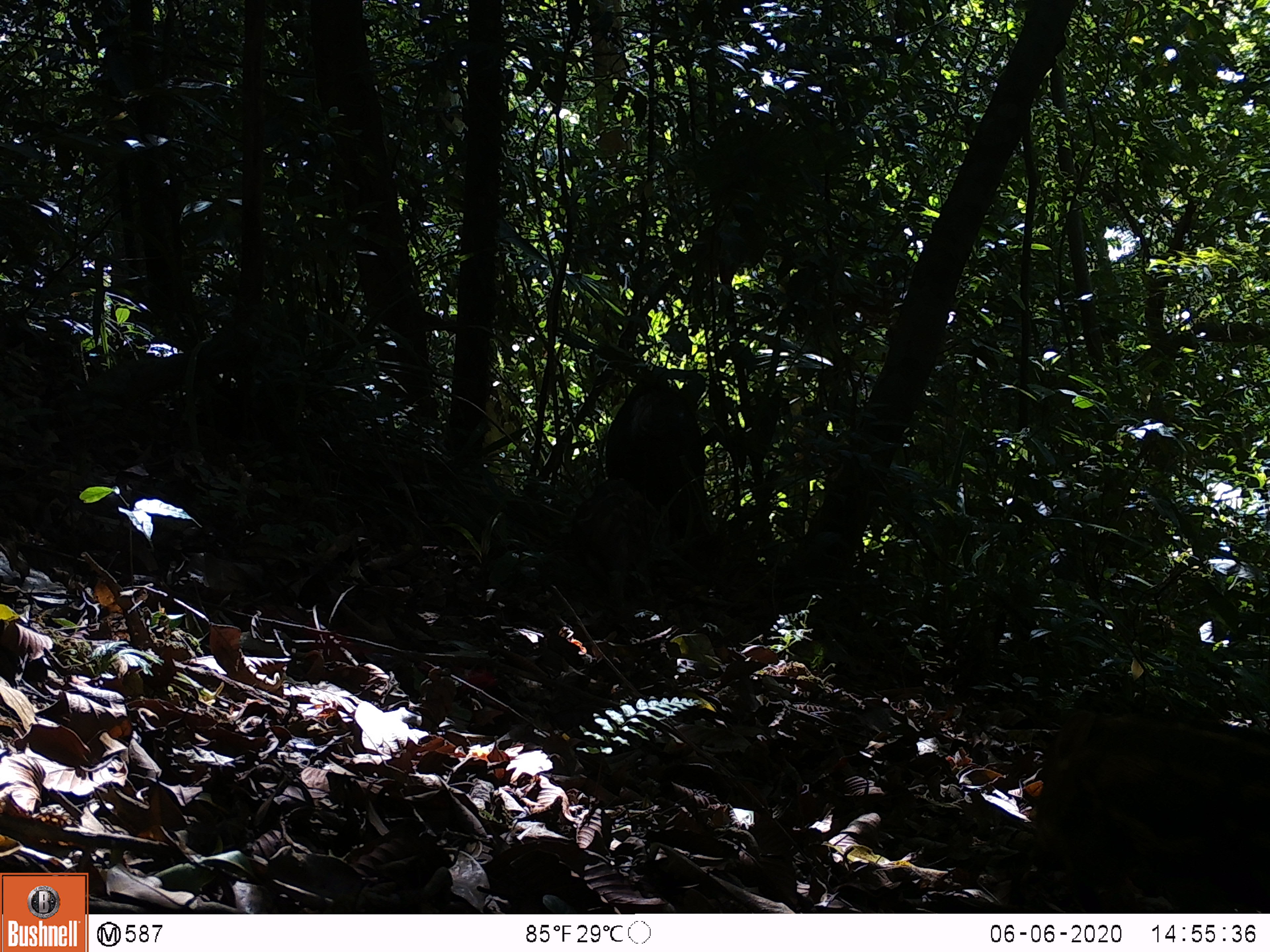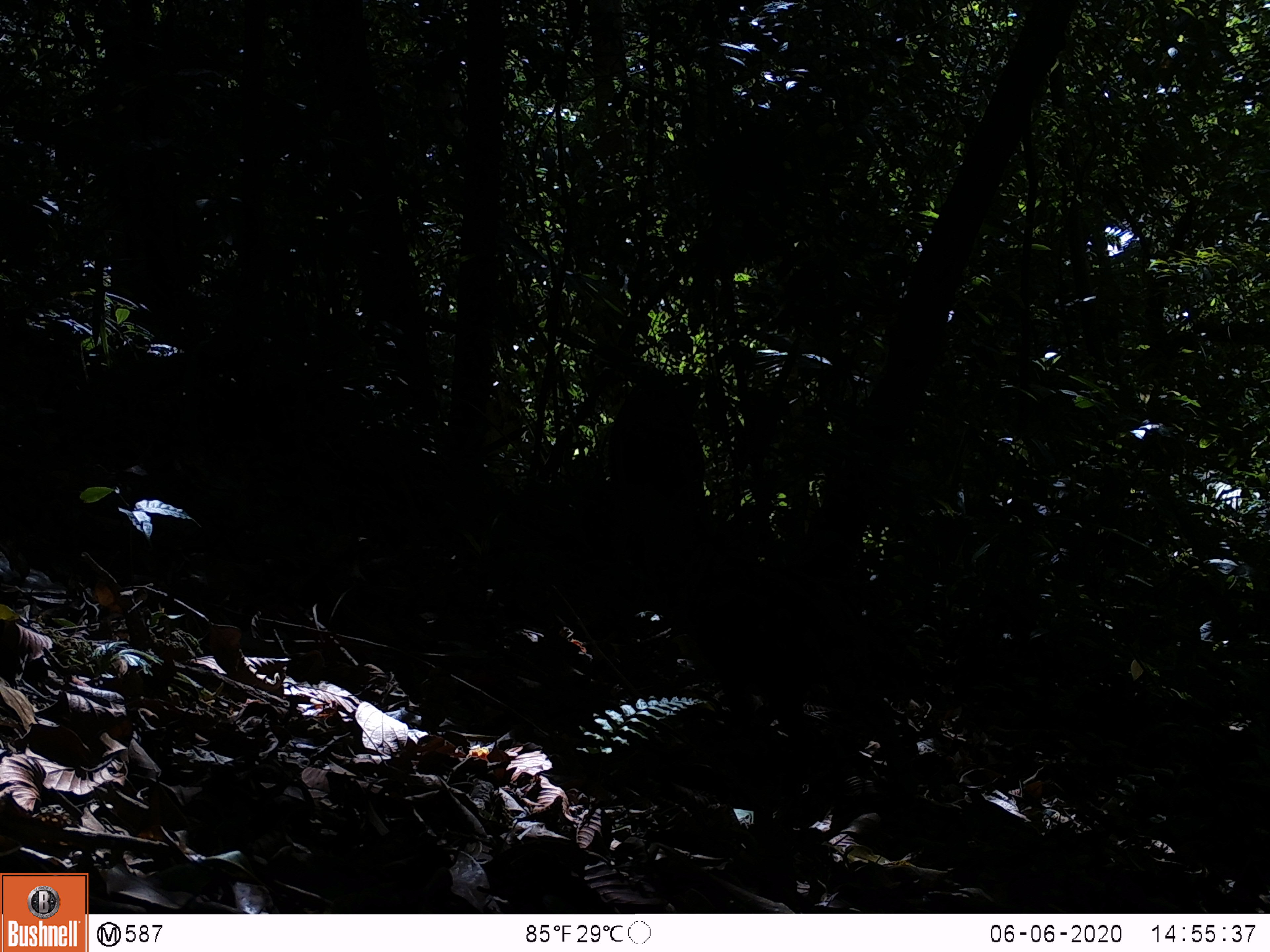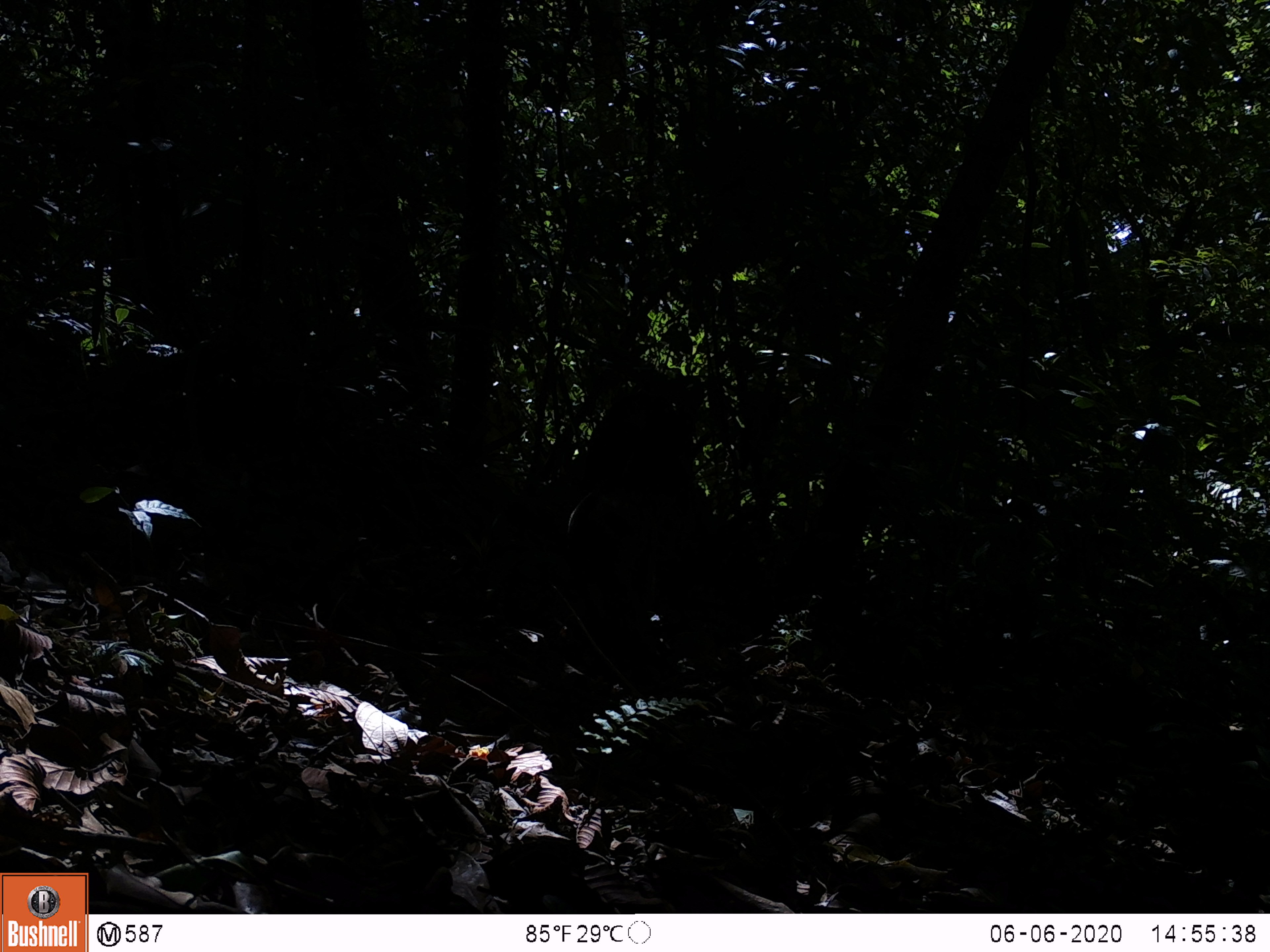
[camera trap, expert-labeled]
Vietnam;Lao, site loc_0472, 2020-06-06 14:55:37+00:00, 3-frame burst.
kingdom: Animalia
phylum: Chordata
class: Mammalia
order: Artiodactyla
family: Suidae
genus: Sus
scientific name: Sus scrofa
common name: eurasian wild pig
Eurasian wild pig (Sus scrofa). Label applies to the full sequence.